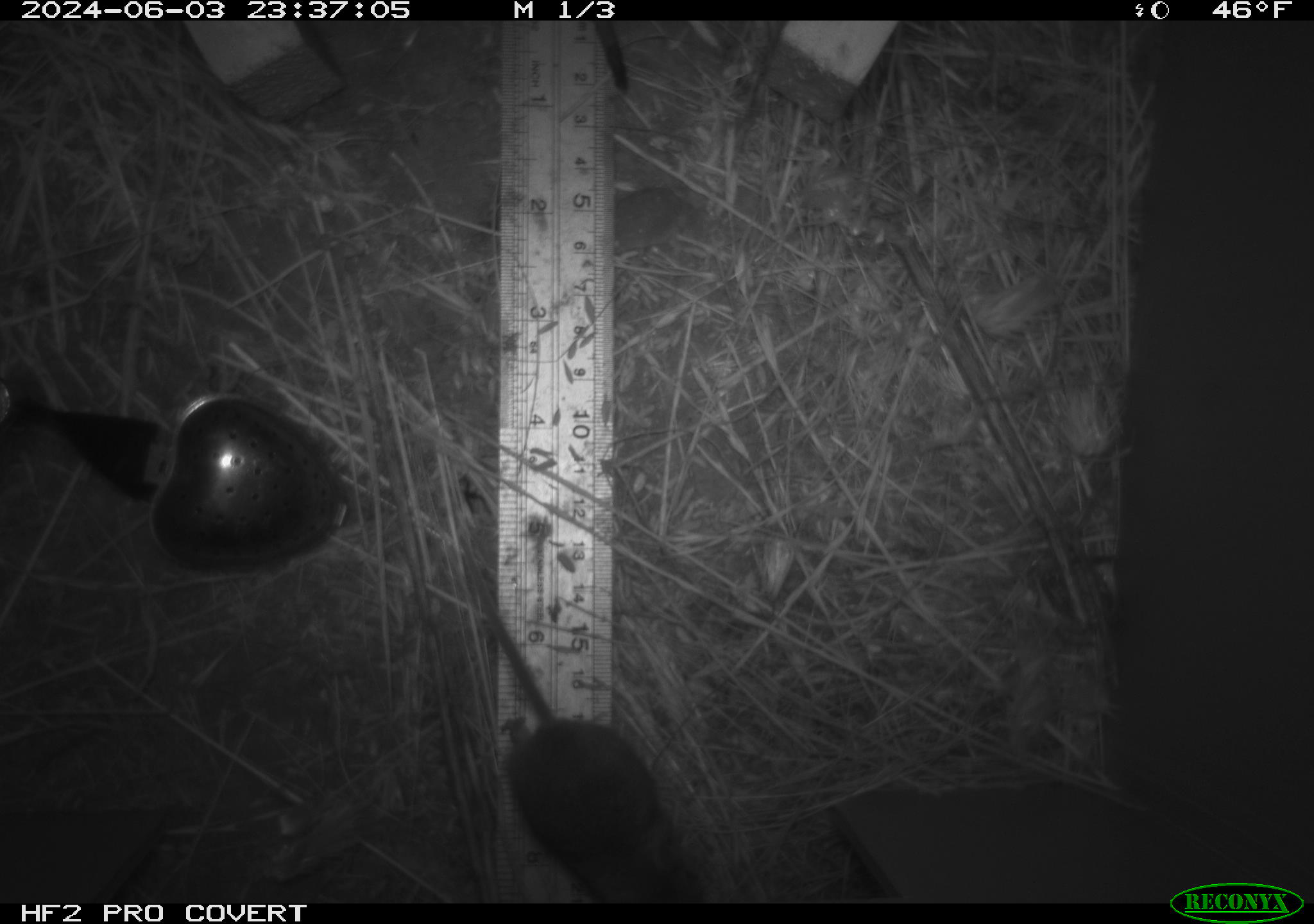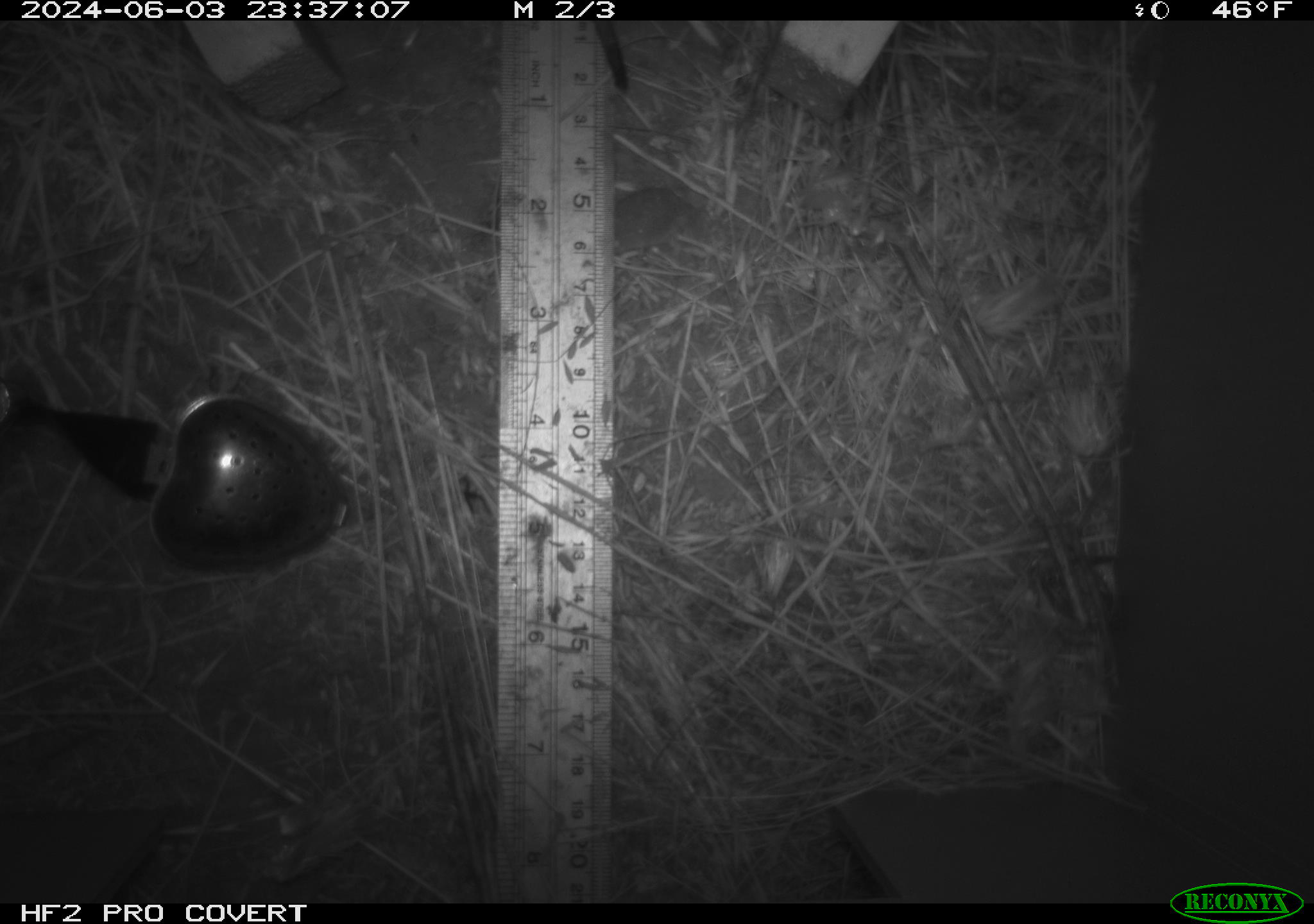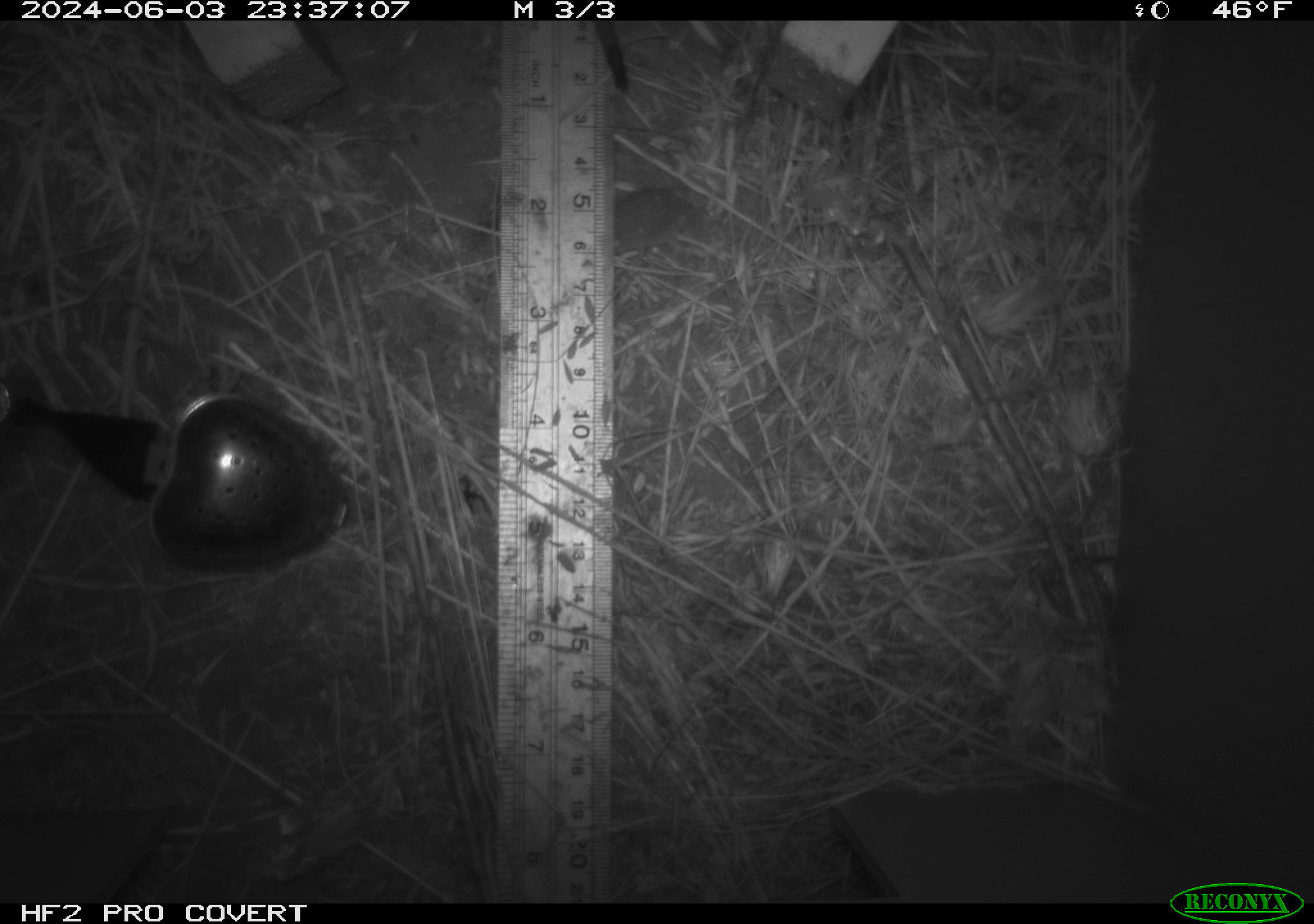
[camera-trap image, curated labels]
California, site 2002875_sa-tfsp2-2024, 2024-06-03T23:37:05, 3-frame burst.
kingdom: Animalia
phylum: Chordata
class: Mammalia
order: Rodentia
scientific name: Rodentia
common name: mouse species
Mouse species (Rodentia).